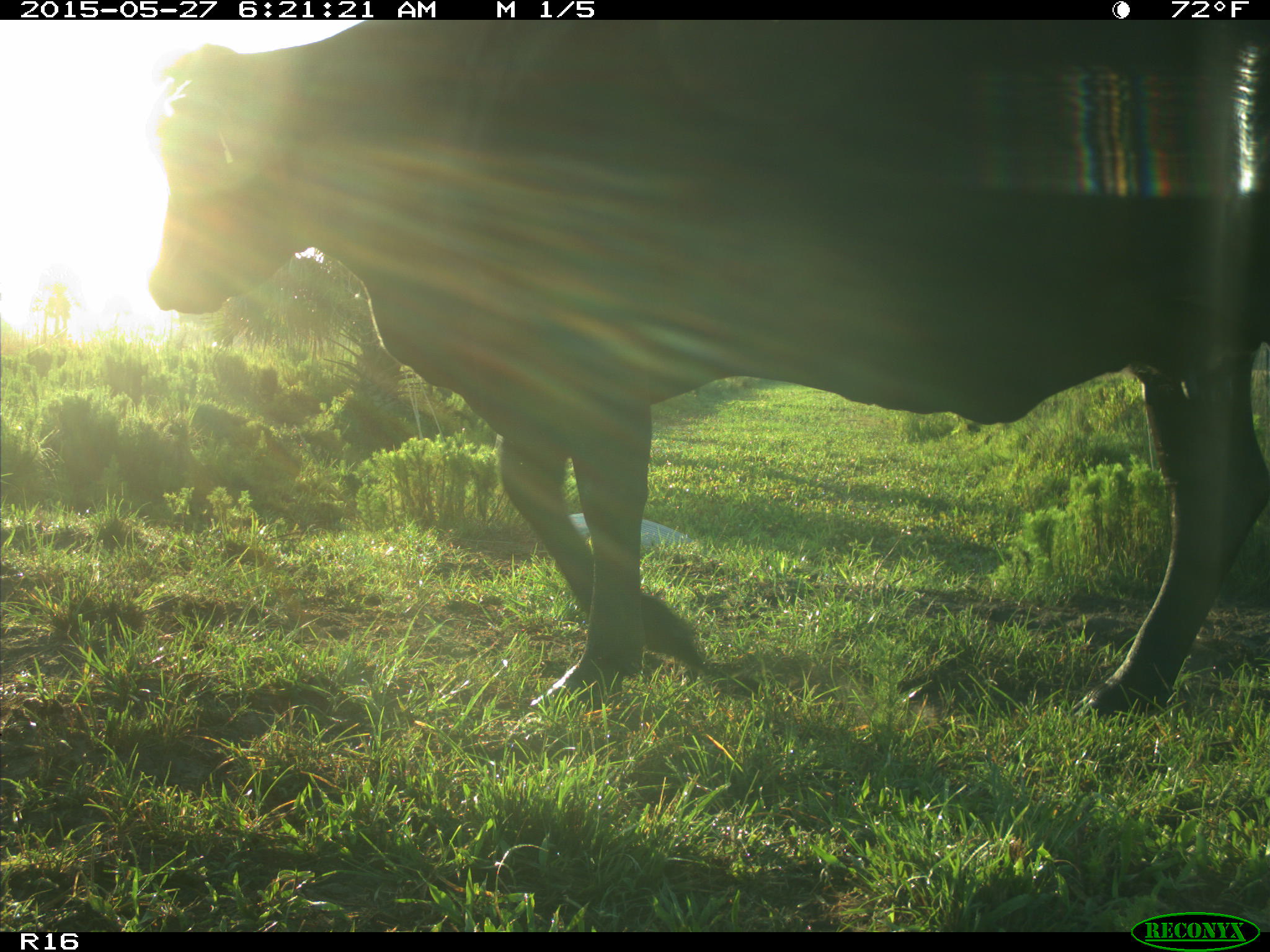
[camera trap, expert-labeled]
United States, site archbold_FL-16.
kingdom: Animalia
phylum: Chordata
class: Mammalia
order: Artiodactyla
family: Bovidae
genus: Bos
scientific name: Bos taurus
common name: domestic cow